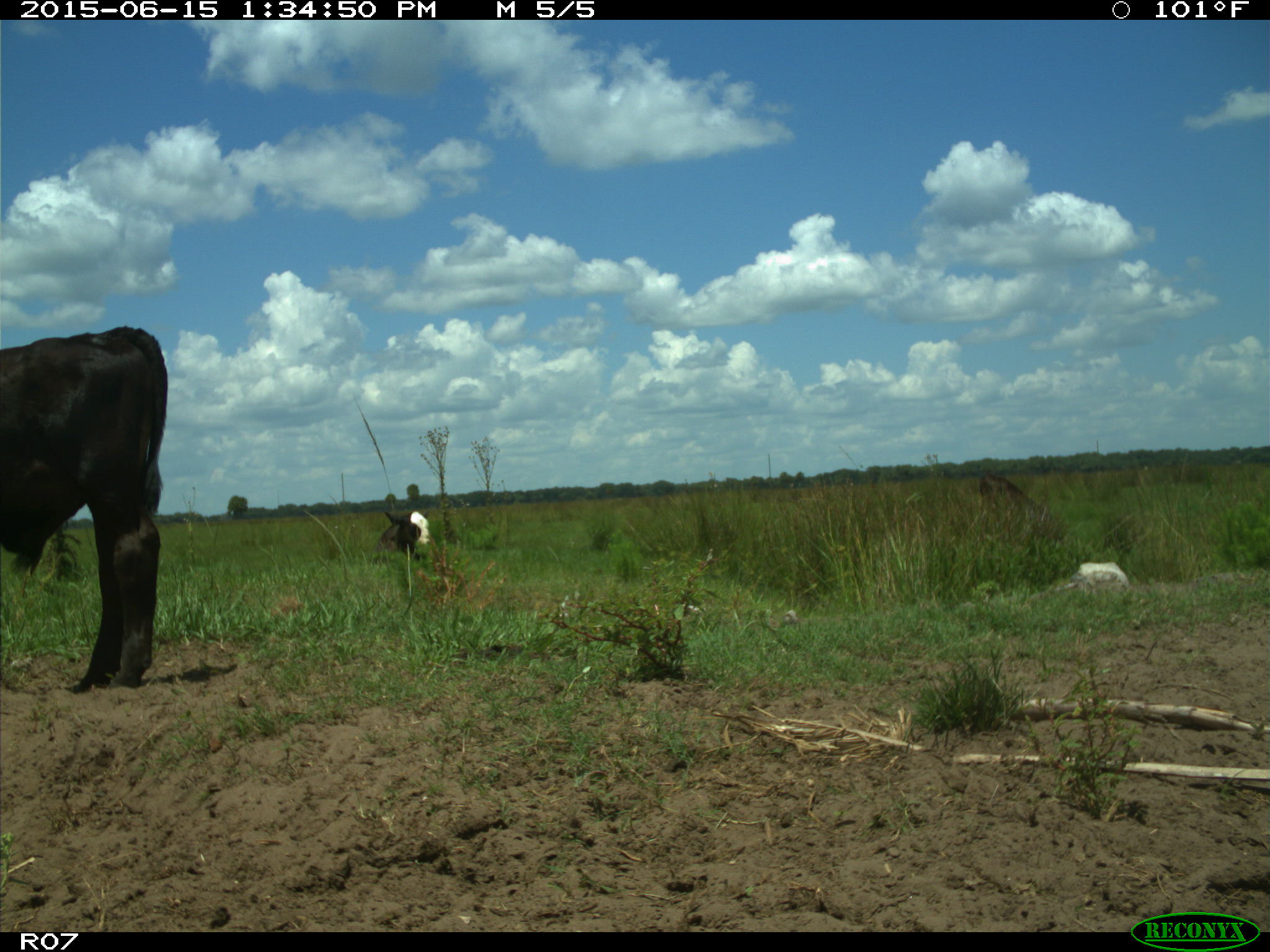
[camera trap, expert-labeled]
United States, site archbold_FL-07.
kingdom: Animalia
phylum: Chordata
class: Mammalia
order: Artiodactyla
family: Bovidae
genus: Bos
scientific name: Bos taurus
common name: domestic cow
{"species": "Bos taurus (domestic cow)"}